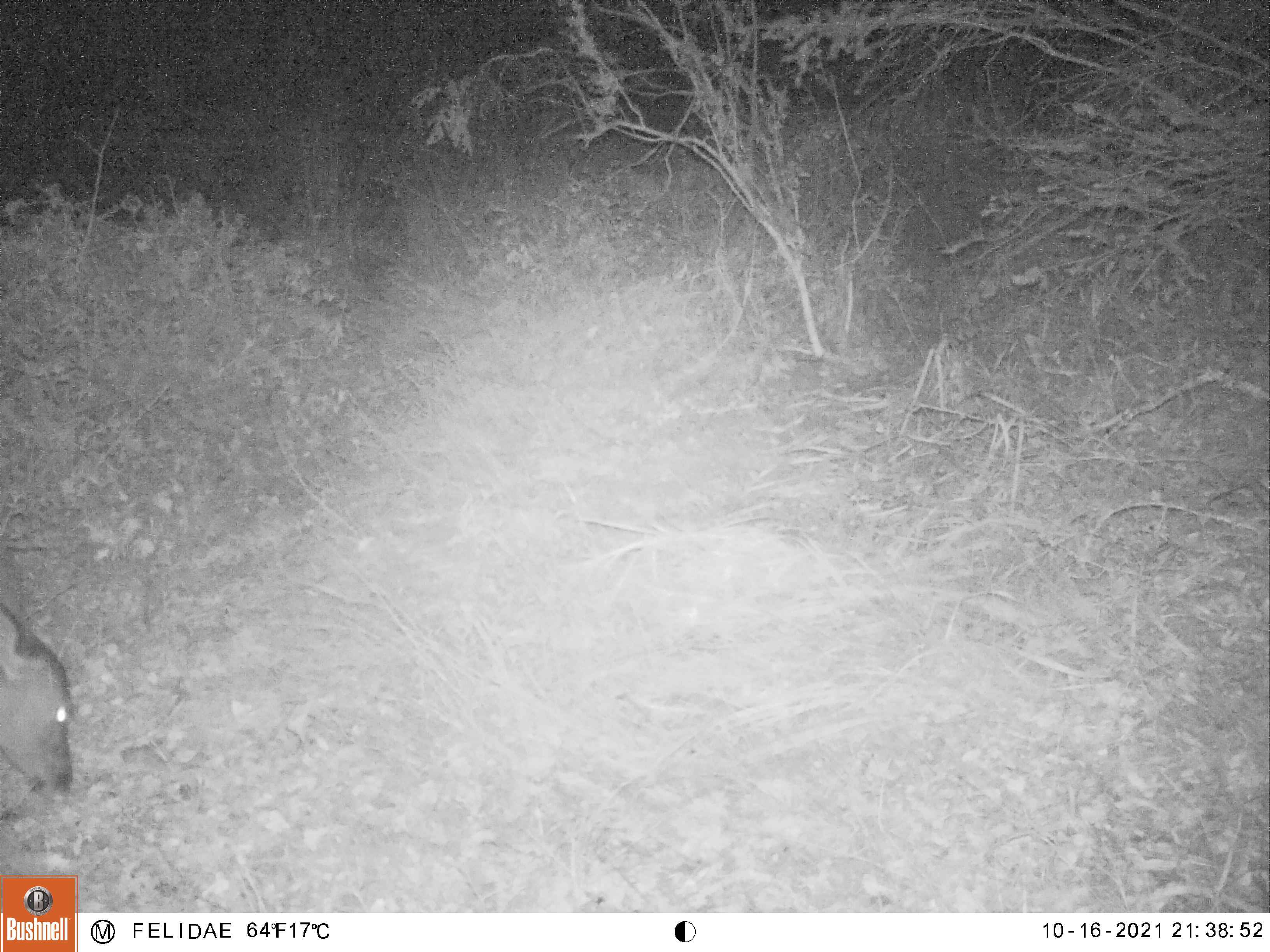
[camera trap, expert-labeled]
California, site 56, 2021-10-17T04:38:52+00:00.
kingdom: Animalia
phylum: Chordata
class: Mammalia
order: Artiodactyla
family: Cervidae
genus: Odocoileus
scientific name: Odocoileus hemionus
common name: mule deer